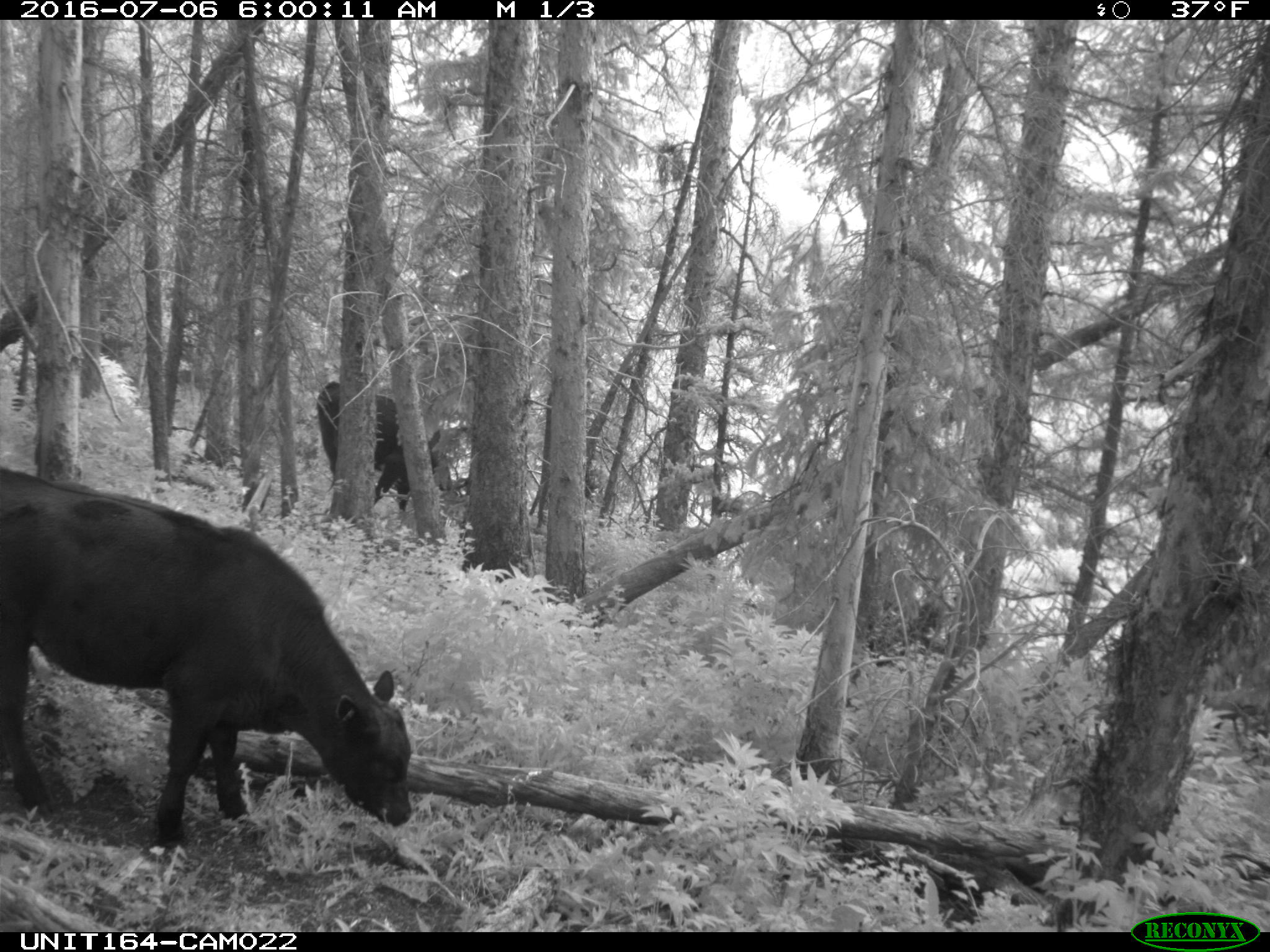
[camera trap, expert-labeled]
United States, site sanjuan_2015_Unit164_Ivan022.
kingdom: Animalia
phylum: Chordata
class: Mammalia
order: Artiodactyla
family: Bovidae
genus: Bos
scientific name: Bos taurus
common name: domestic cow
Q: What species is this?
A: Bos taurus (domestic cow).